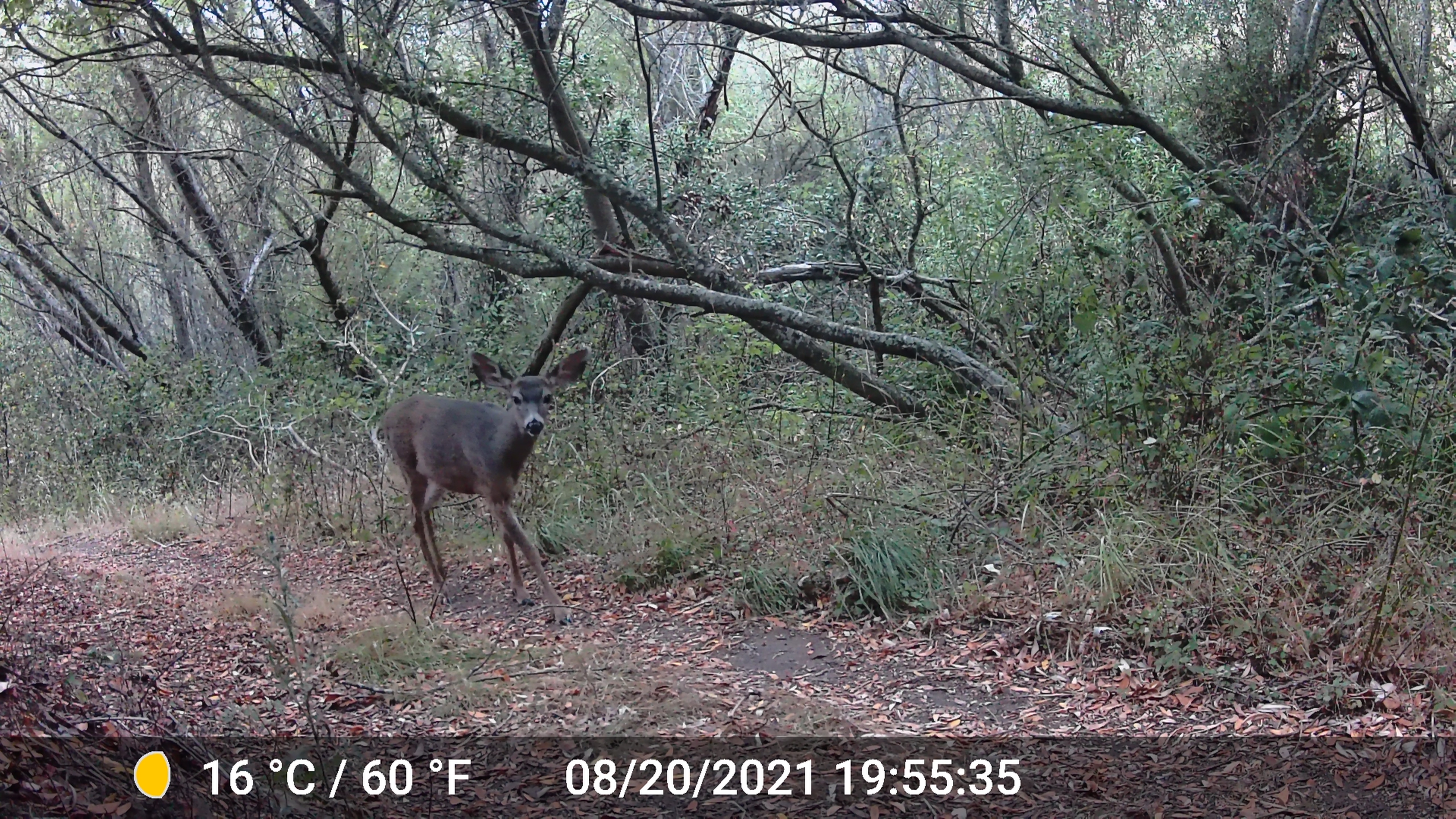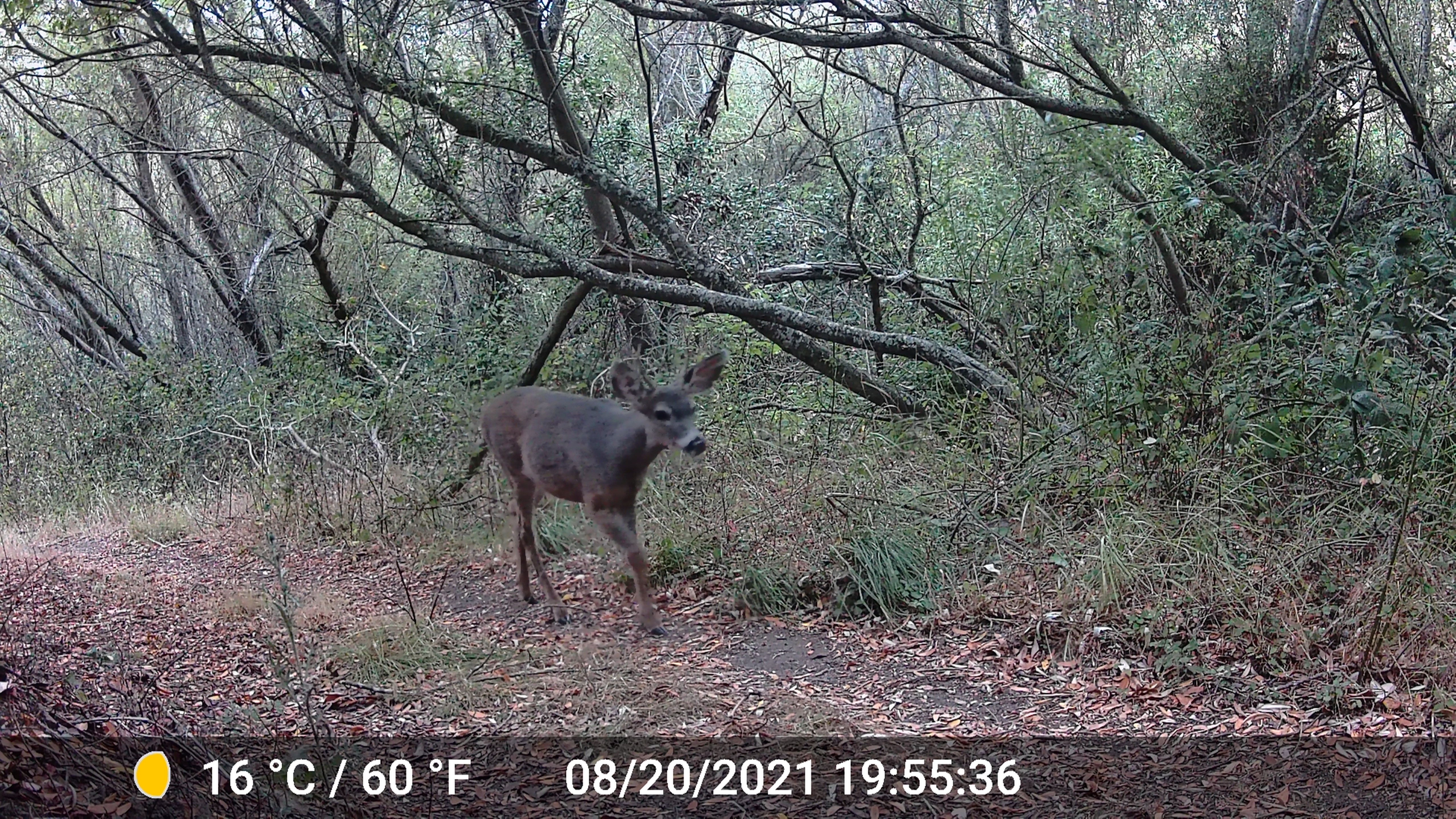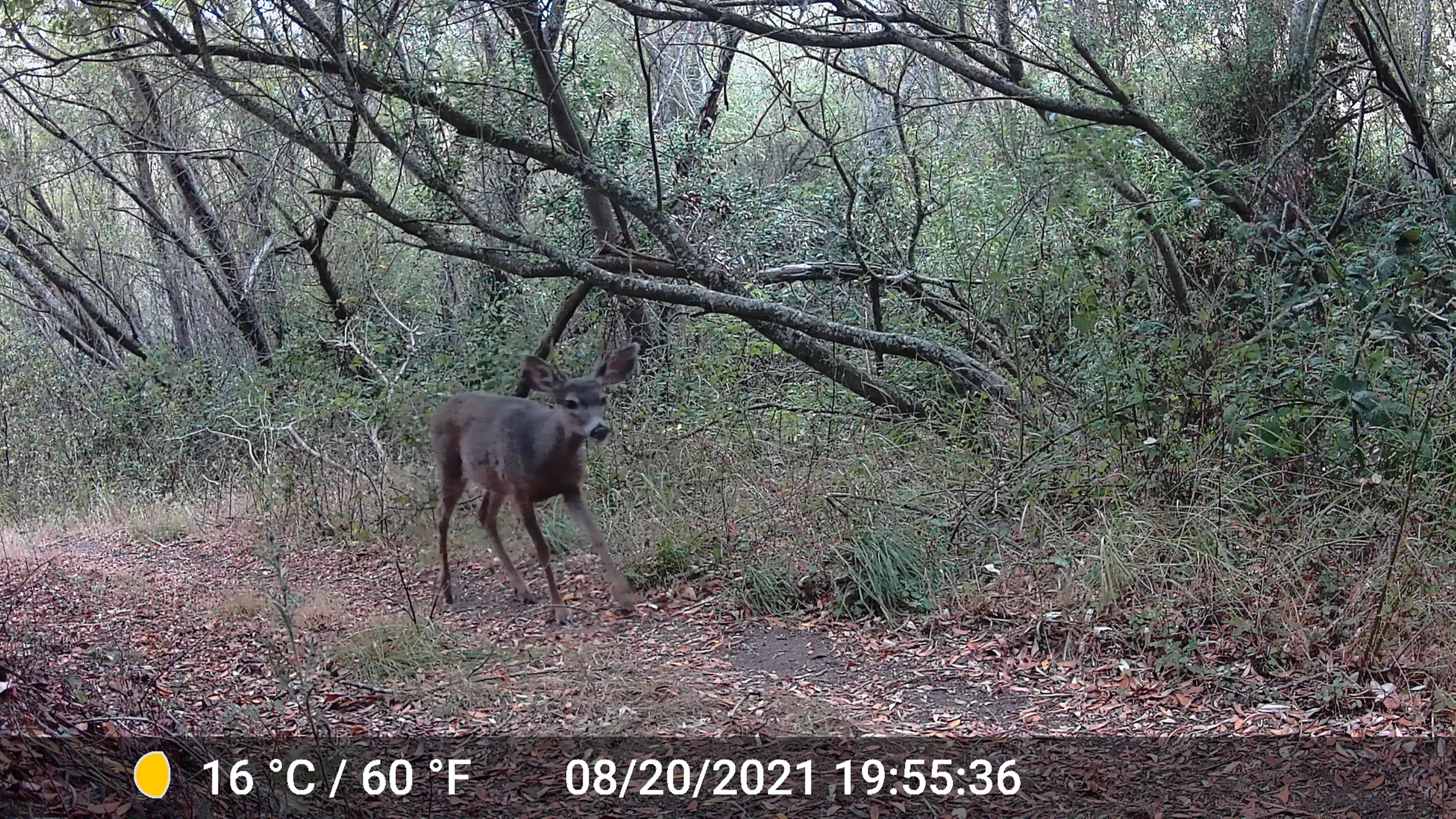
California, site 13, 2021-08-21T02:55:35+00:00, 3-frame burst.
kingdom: Animalia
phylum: Chordata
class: Mammalia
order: Artiodactyla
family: Cervidae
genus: Odocoileus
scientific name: Odocoileus hemionus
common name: mule deer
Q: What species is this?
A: Mule deer (Odocoileus hemionus).